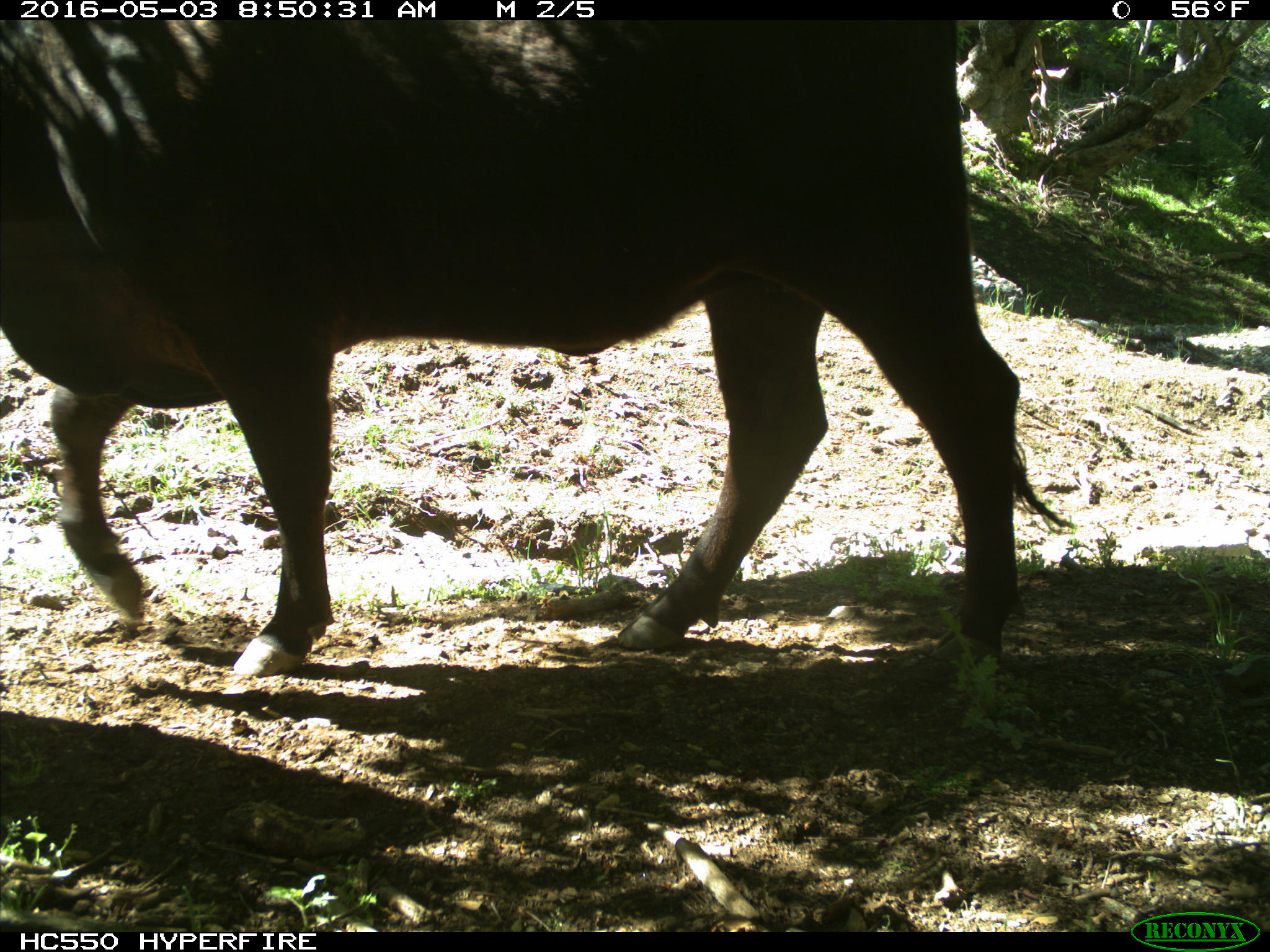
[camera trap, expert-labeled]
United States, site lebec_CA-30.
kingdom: Animalia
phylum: Chordata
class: Mammalia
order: Artiodactyla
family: Bovidae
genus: Bos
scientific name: Bos taurus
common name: domestic cow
Bos taurus (domestic cow).